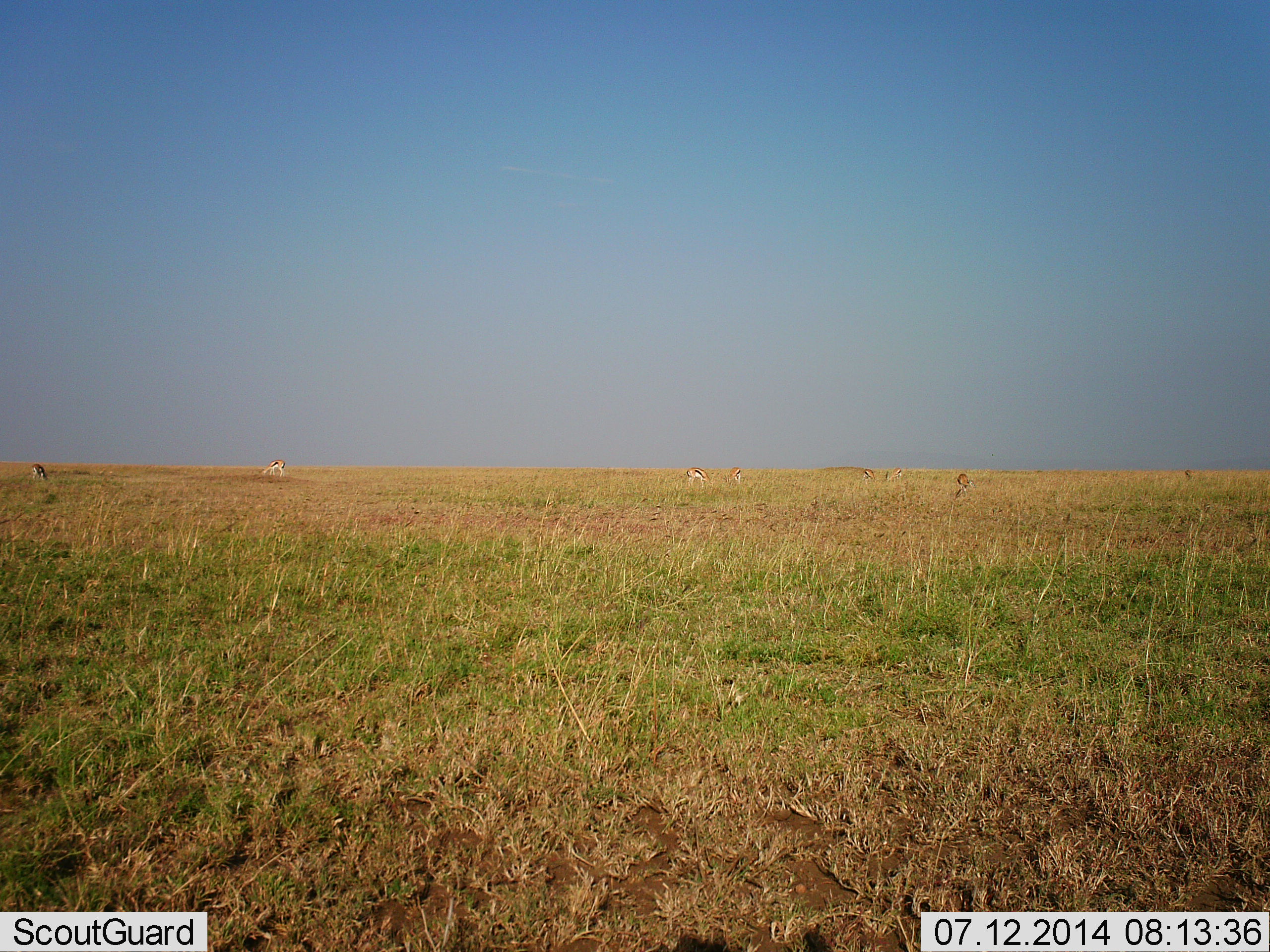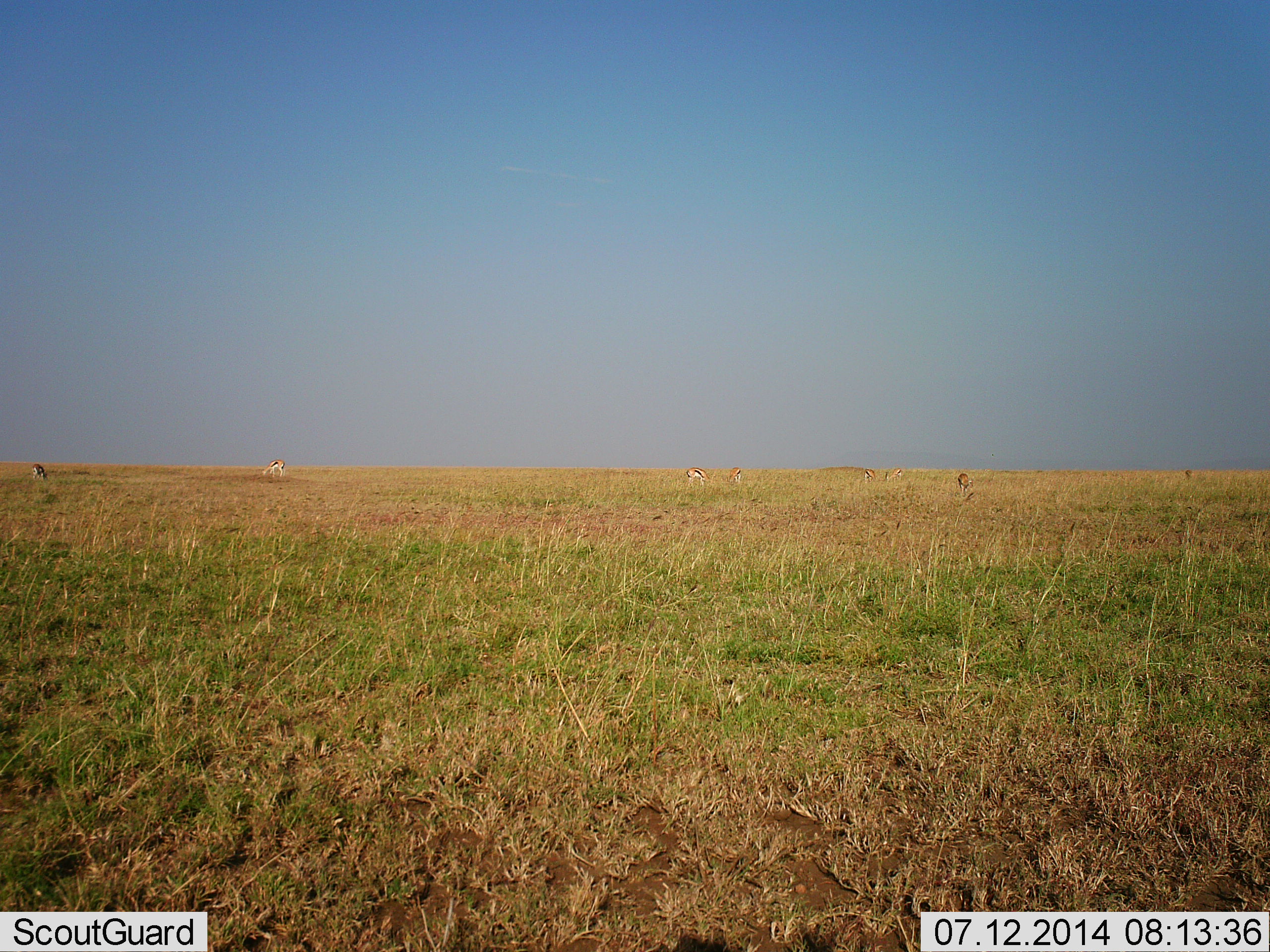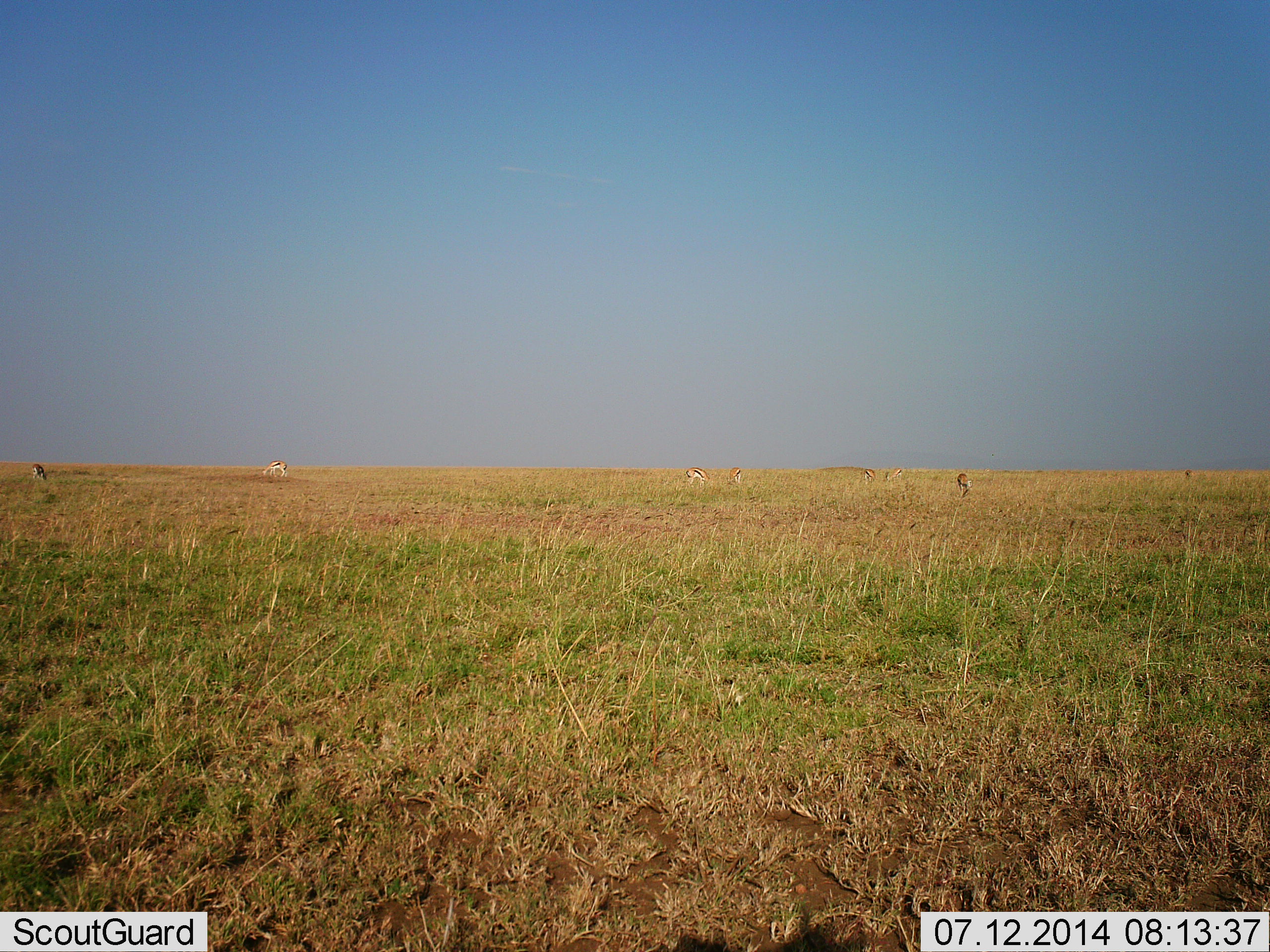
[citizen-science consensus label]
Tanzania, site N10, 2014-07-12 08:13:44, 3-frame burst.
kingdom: Animalia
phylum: Chordata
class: Mammalia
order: Artiodactyla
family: Bovidae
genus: Eudorcas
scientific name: Eudorcas thomsonii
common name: thomson's gazelle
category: gazellethomsons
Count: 8.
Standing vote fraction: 60%.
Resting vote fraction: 0%.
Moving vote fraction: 0%.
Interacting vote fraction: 0%.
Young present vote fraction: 0%.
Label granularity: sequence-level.